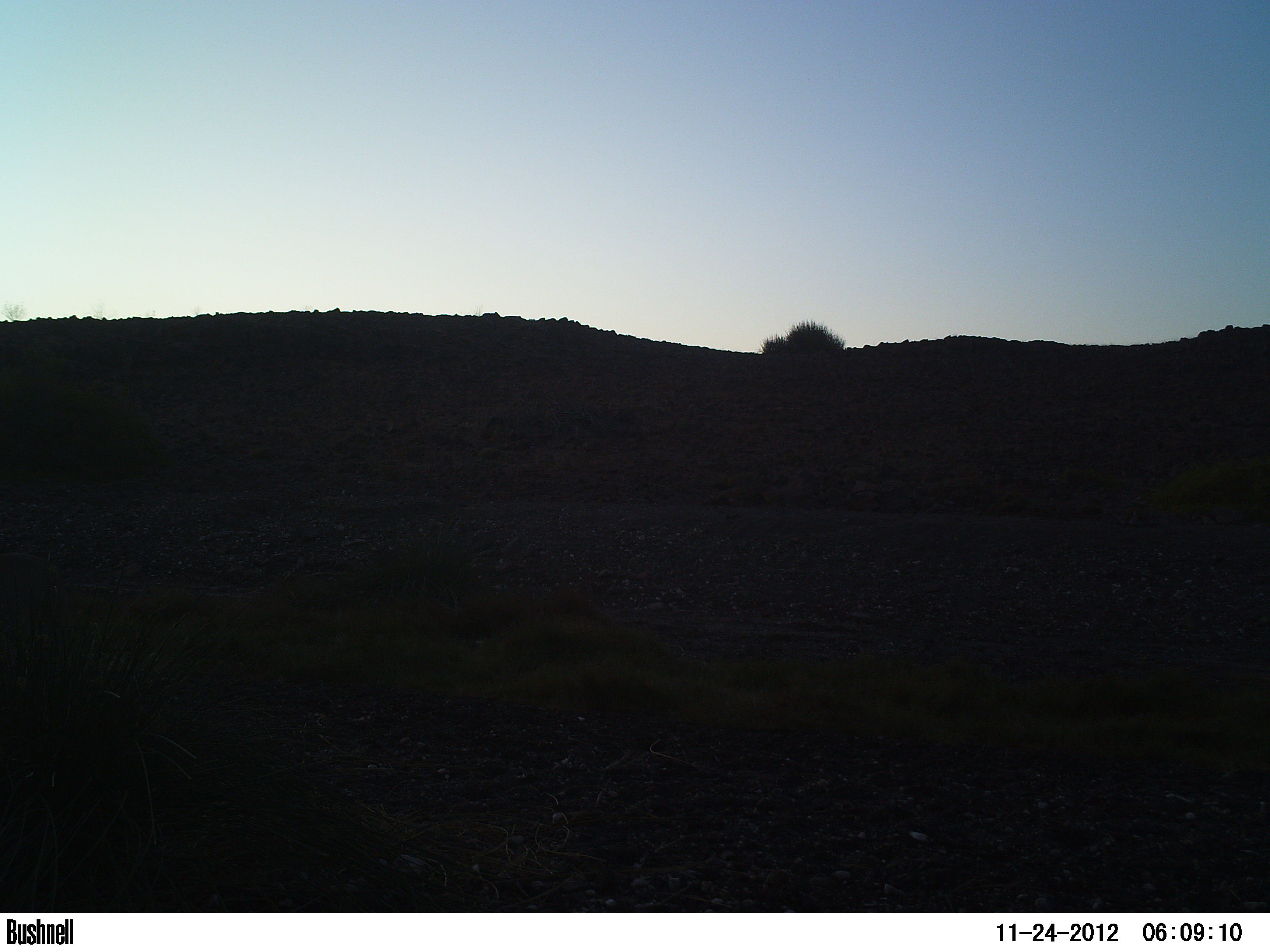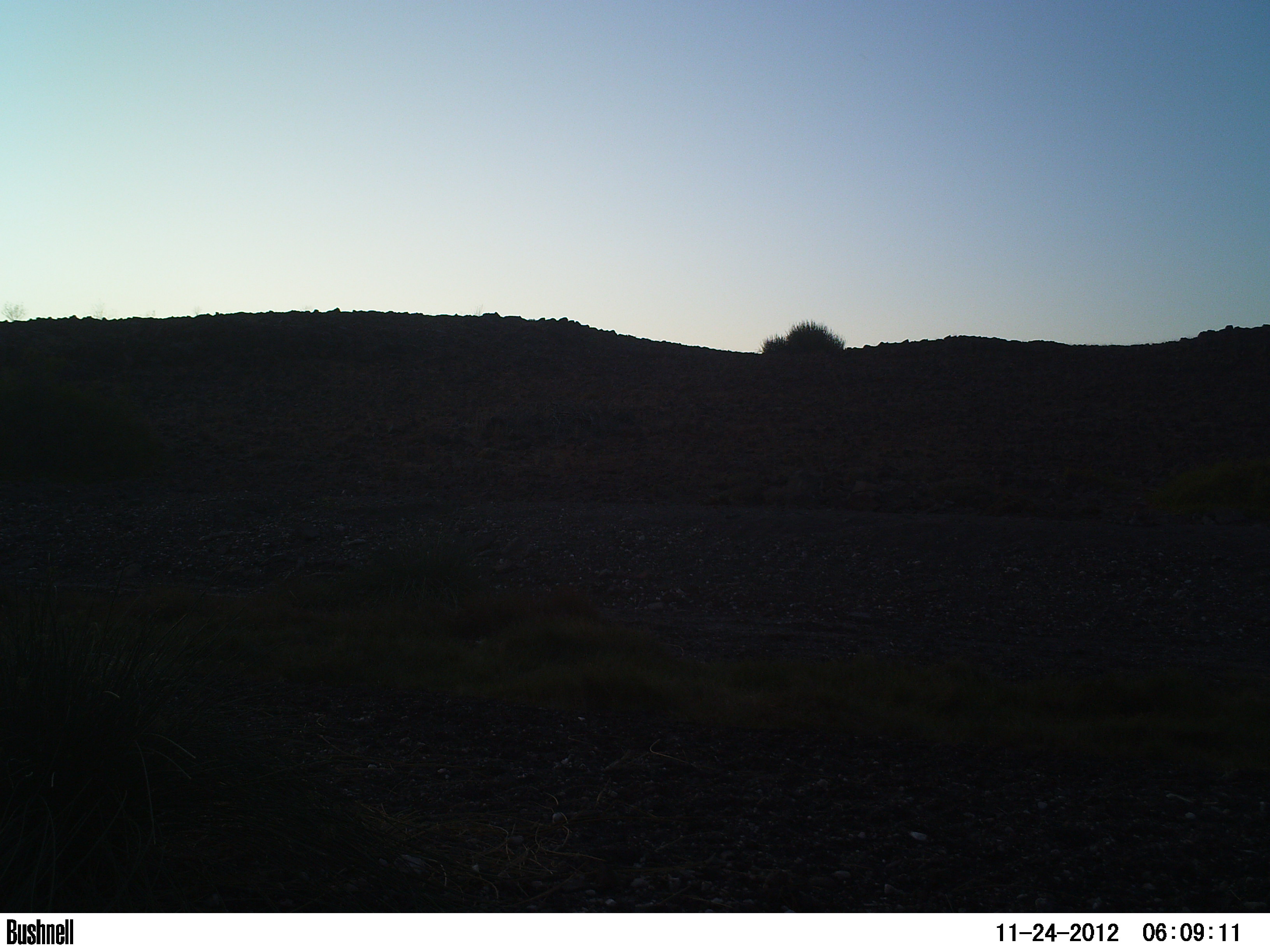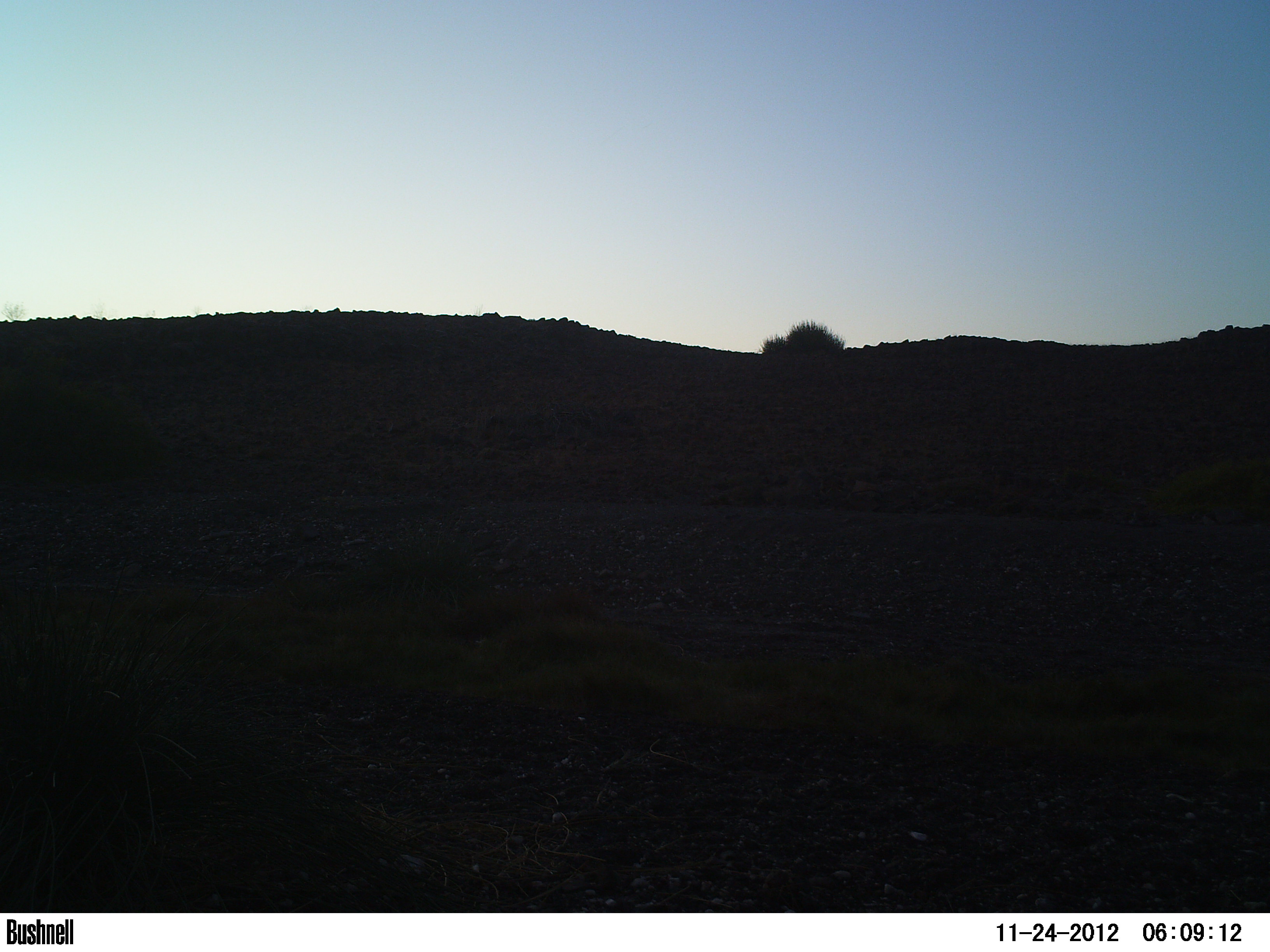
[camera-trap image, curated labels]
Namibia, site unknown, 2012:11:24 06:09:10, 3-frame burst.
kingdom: Animalia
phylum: Chordata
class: Mammalia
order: Carnivora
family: Felidae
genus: Panthera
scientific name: Panthera leo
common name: lion